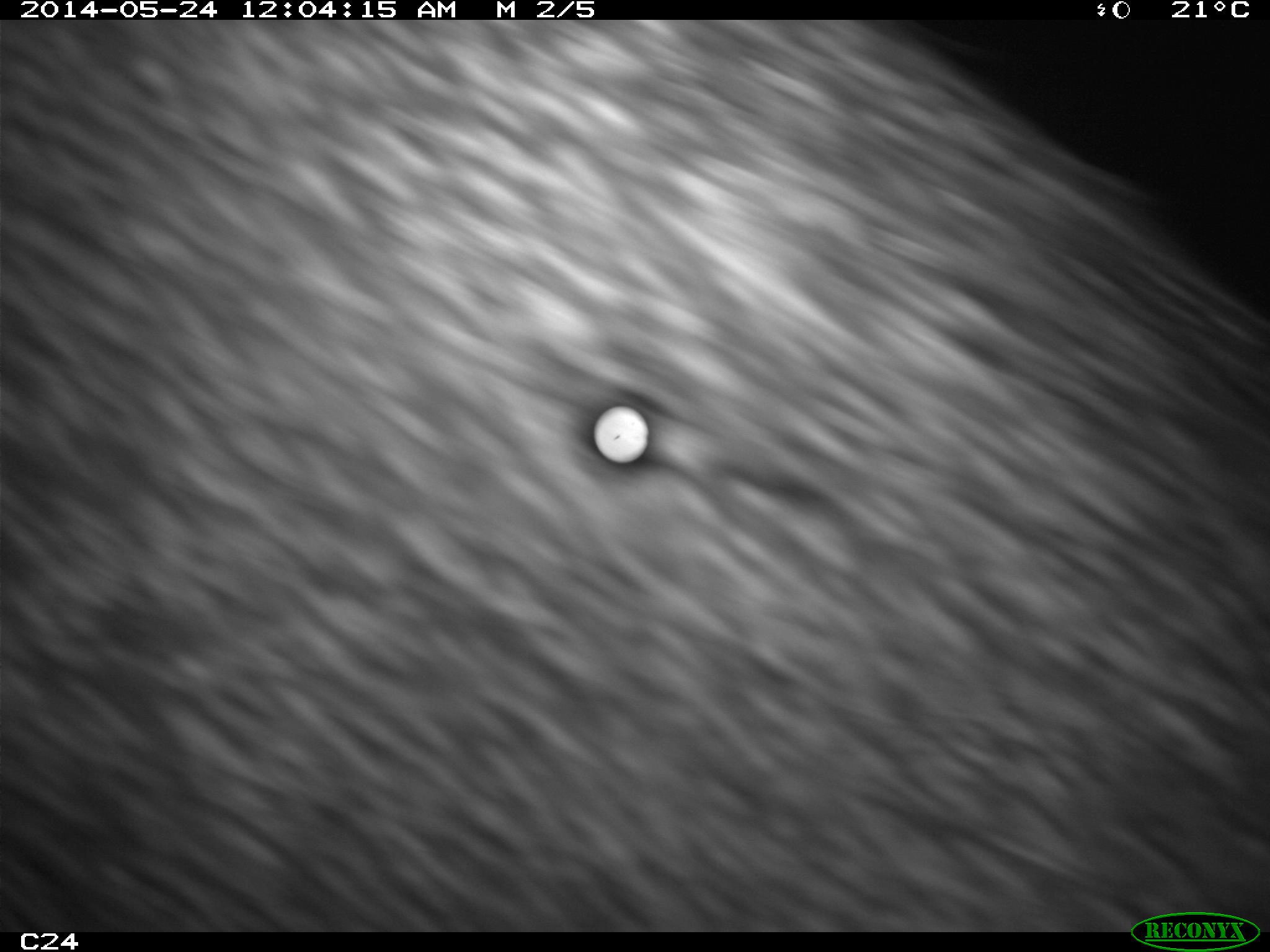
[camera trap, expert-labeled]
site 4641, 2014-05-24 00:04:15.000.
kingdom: Animalia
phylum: Chordata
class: Mammalia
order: Artiodactyla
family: Suidae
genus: Sus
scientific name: Sus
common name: pigs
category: unknown pig_peccary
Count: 1.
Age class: adult.